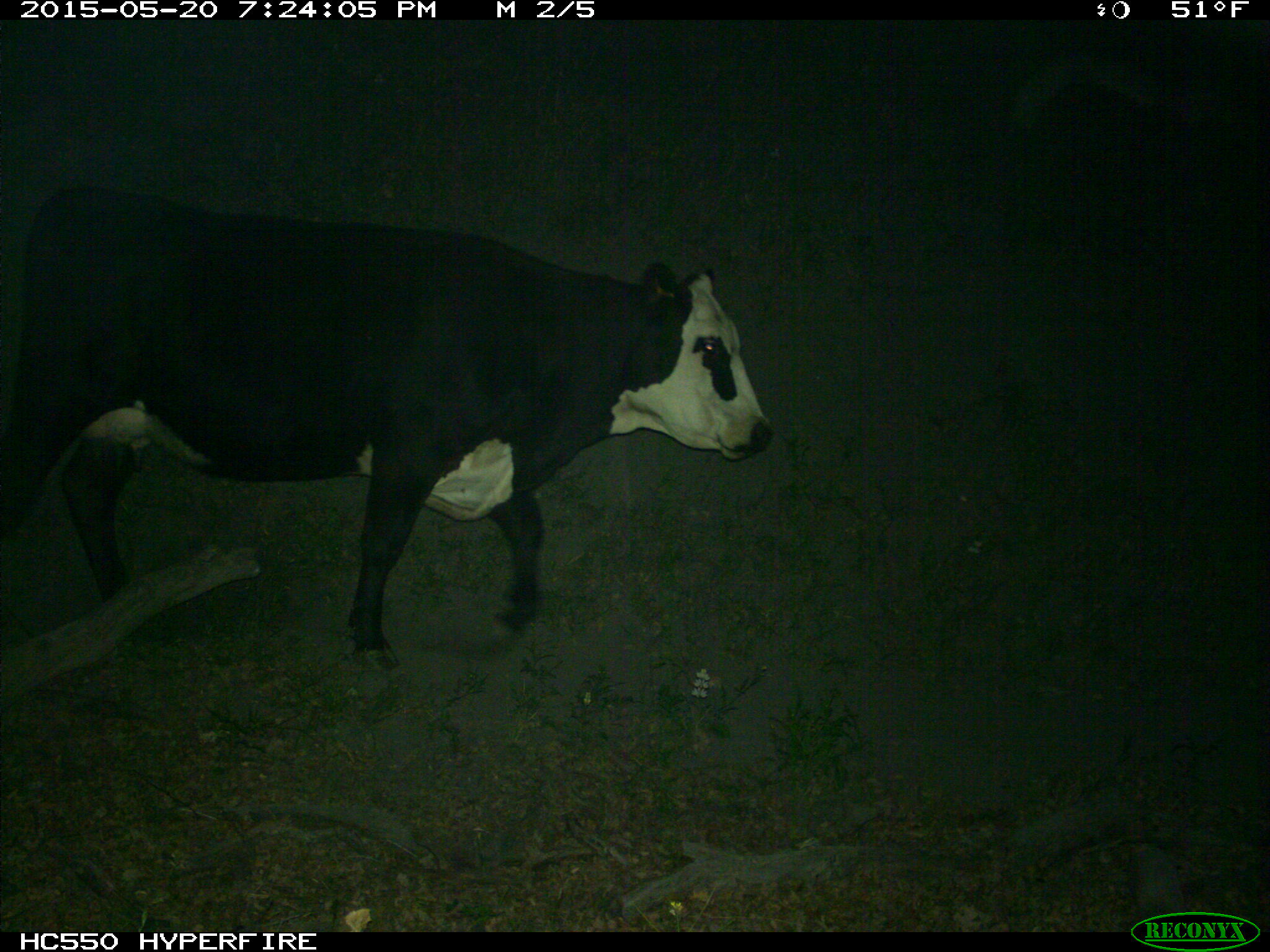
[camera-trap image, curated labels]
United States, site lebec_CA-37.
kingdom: Animalia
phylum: Chordata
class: Mammalia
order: Artiodactyla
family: Bovidae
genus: Bos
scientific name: Bos taurus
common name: domestic cow